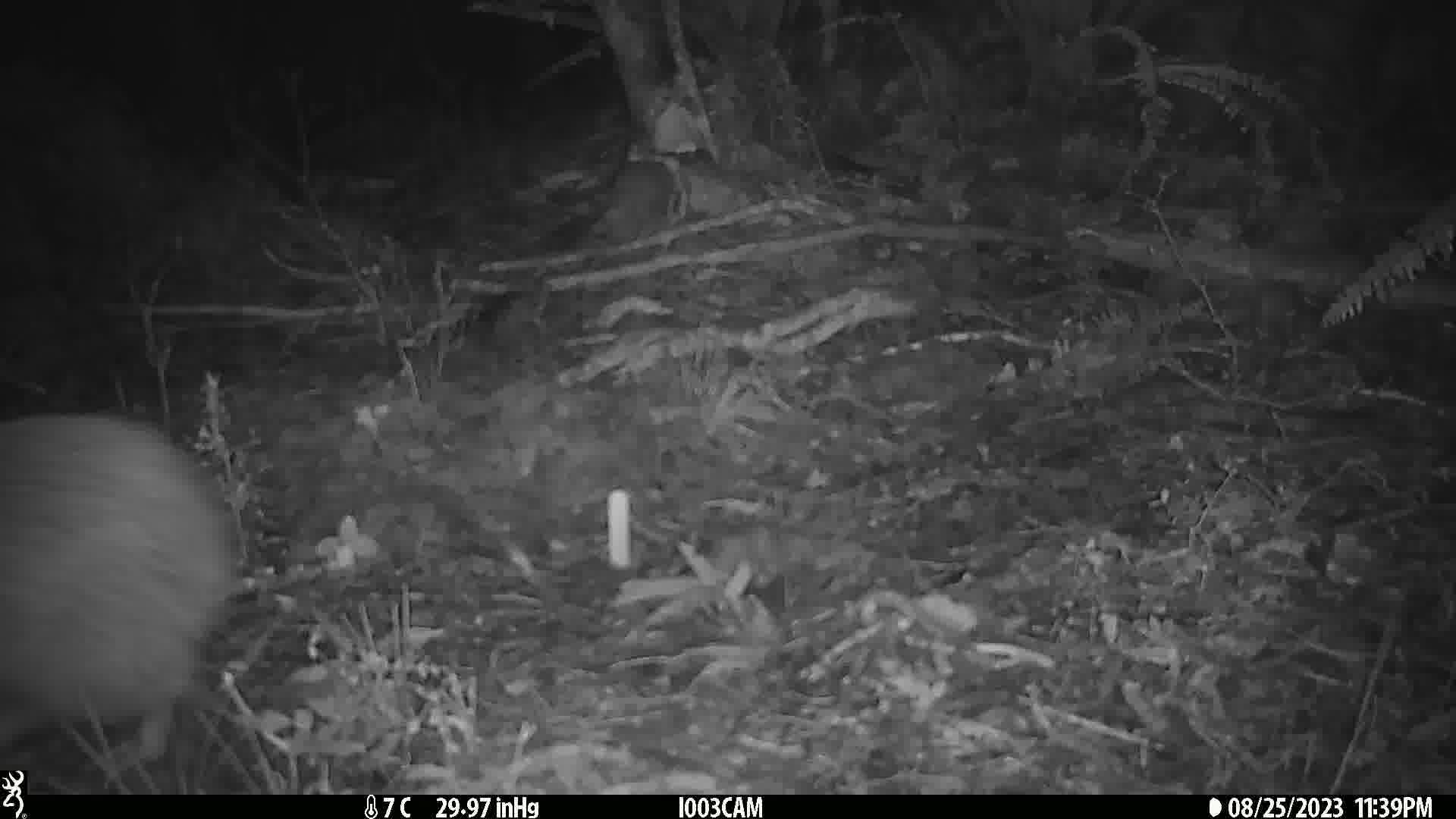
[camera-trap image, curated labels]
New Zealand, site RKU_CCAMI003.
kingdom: Animalia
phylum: Chordata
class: Aves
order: Apterygiformes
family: Apterygidae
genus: Apteryx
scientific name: Apteryx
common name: kiwi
Kiwi (Apteryx).